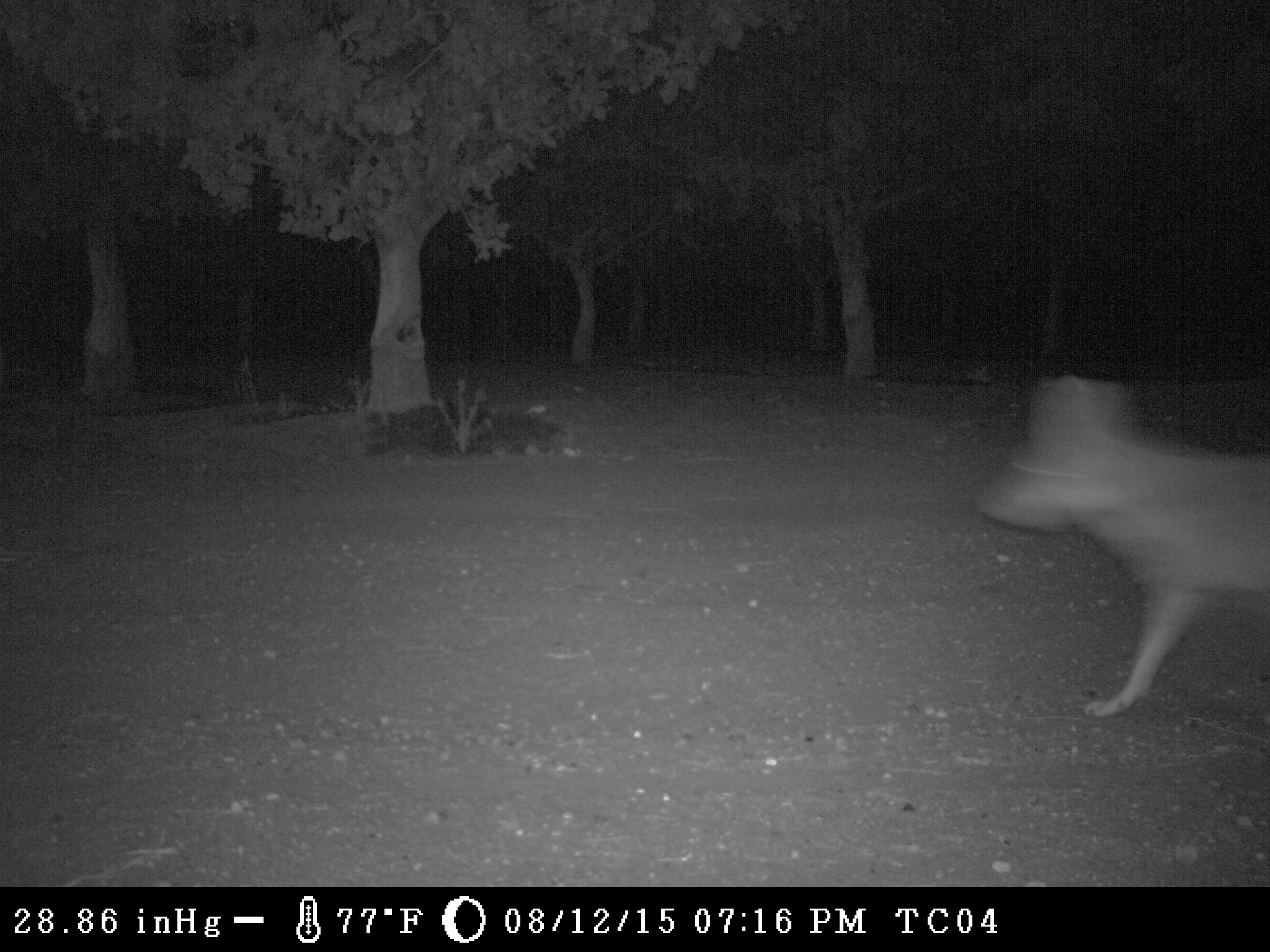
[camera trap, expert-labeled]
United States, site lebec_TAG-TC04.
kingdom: Animalia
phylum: Chordata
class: Mammalia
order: Carnivora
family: Canidae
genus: Canis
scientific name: Canis latrans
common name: coyote